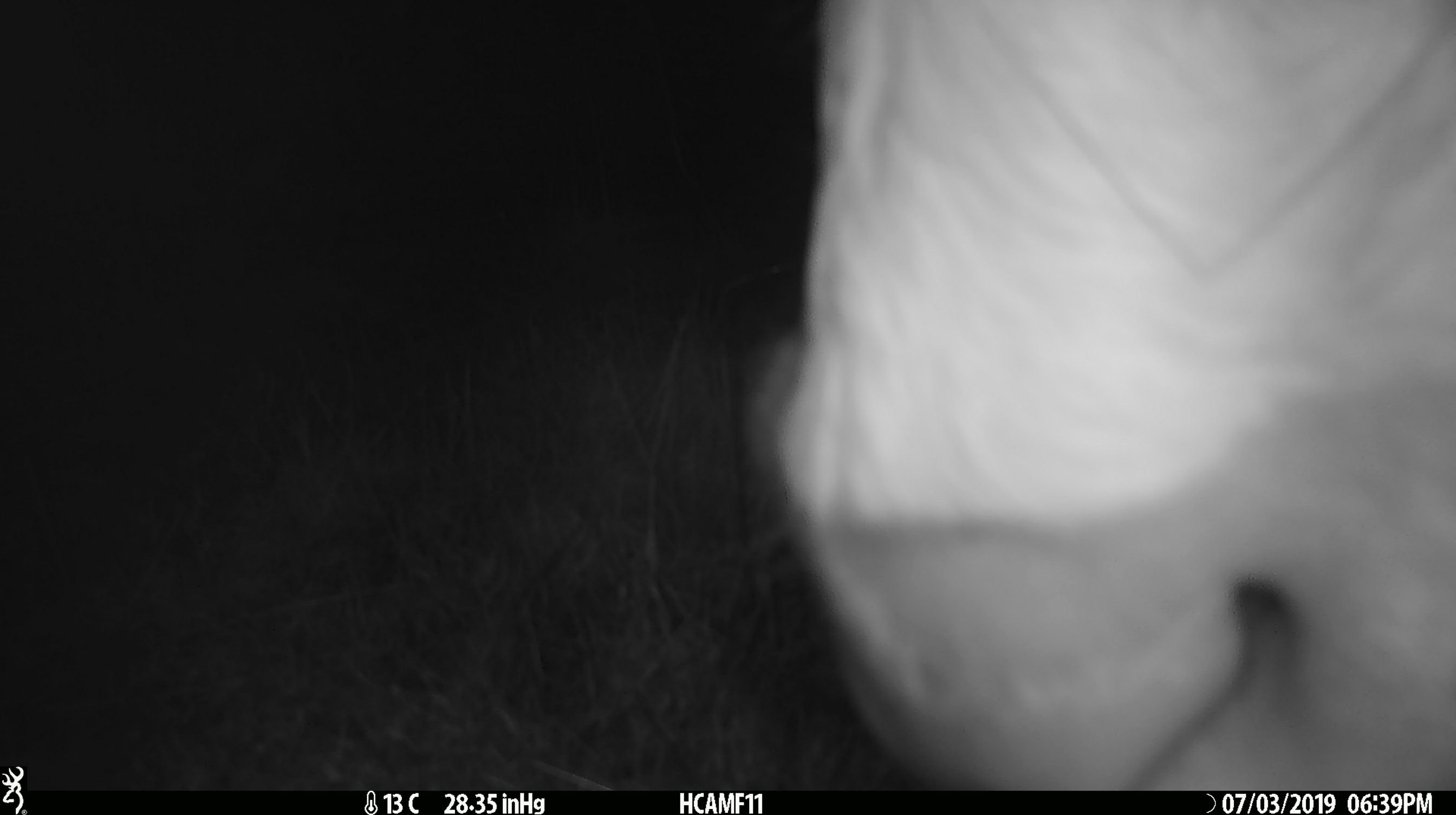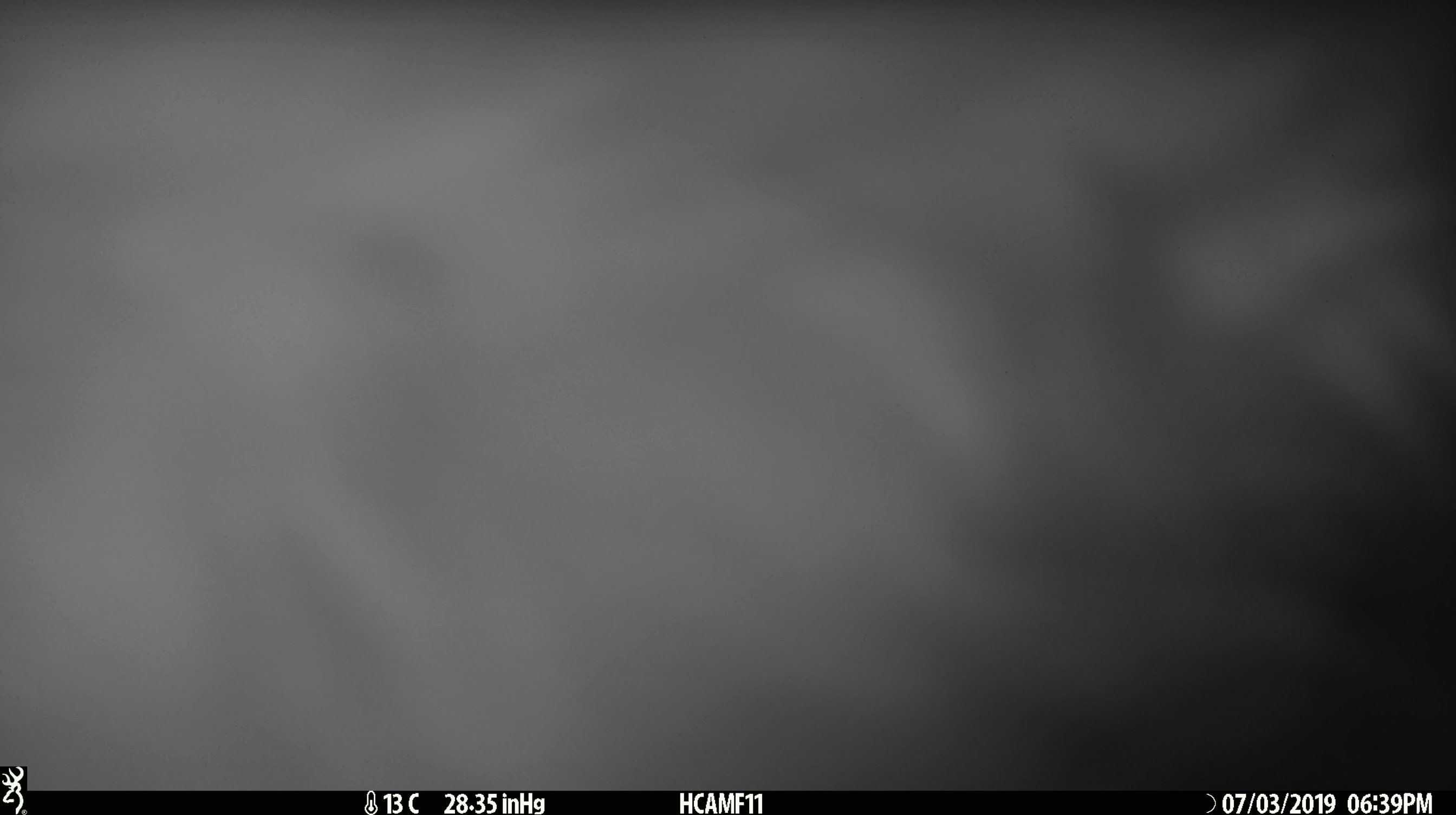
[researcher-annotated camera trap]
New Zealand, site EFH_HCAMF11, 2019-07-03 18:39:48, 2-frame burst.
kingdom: Animalia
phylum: Chordata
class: Mammalia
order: Artiodactyla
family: Bovidae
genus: Bos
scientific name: Bos taurus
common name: domestic cow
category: cow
Cow (domestic cow) (Bos taurus).